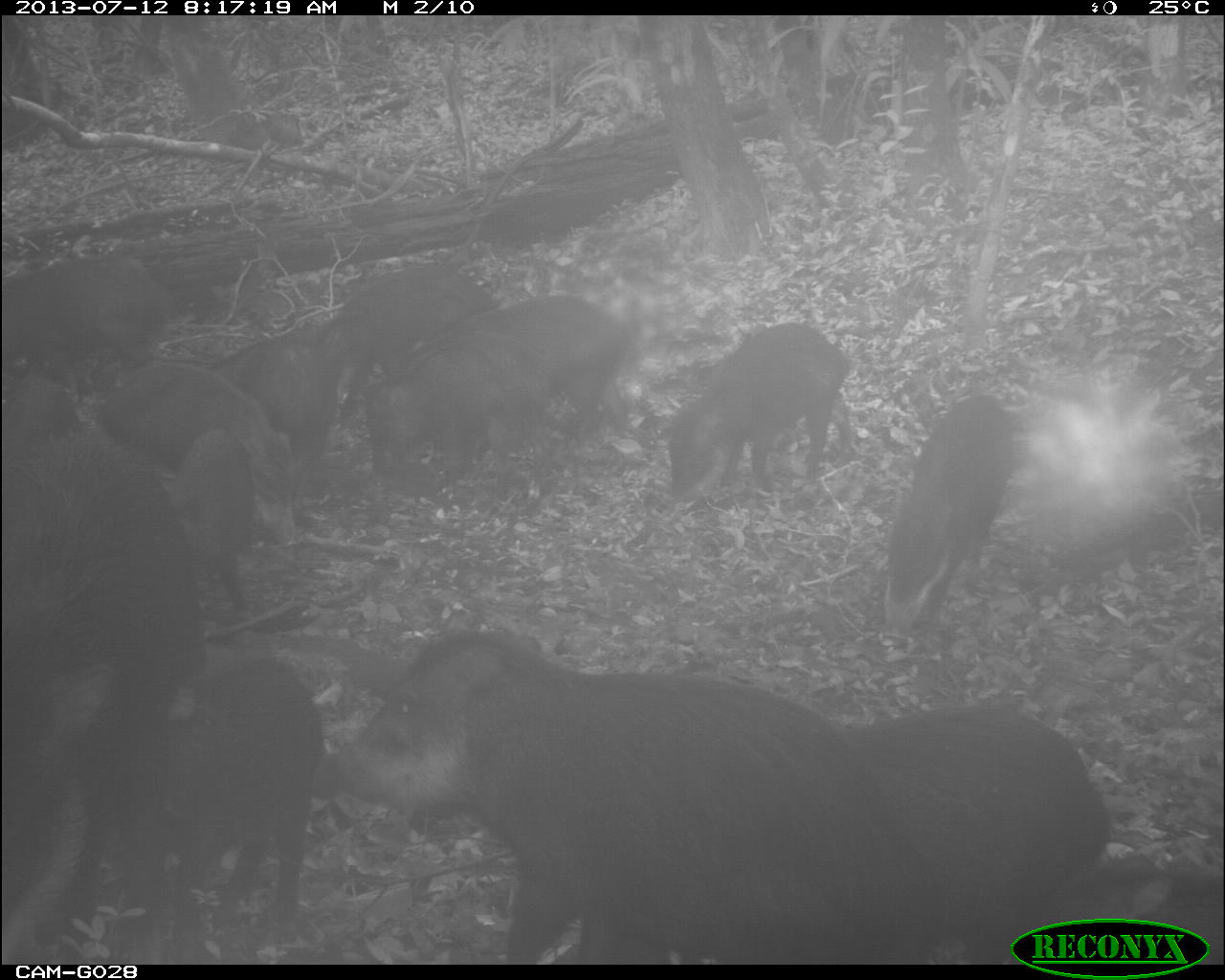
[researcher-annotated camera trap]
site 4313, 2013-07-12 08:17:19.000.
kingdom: Animalia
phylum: Chordata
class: Mammalia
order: Artiodactyla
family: Tayassuidae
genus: Tayassu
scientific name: Tayassu pecari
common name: white-lipped peccary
Tayassu pecari (white-lipped peccary), count 25.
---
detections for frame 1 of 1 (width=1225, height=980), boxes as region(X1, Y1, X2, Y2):
tayassu pecari: region(327, 630, 1111, 964); region(0, 642, 323, 928); region(362, 292, 669, 473); region(0, 380, 193, 642); region(288, 281, 517, 465); region(658, 319, 847, 496); region(882, 393, 1016, 638); region(97, 372, 296, 484); region(0, 252, 167, 374); region(169, 430, 256, 605)